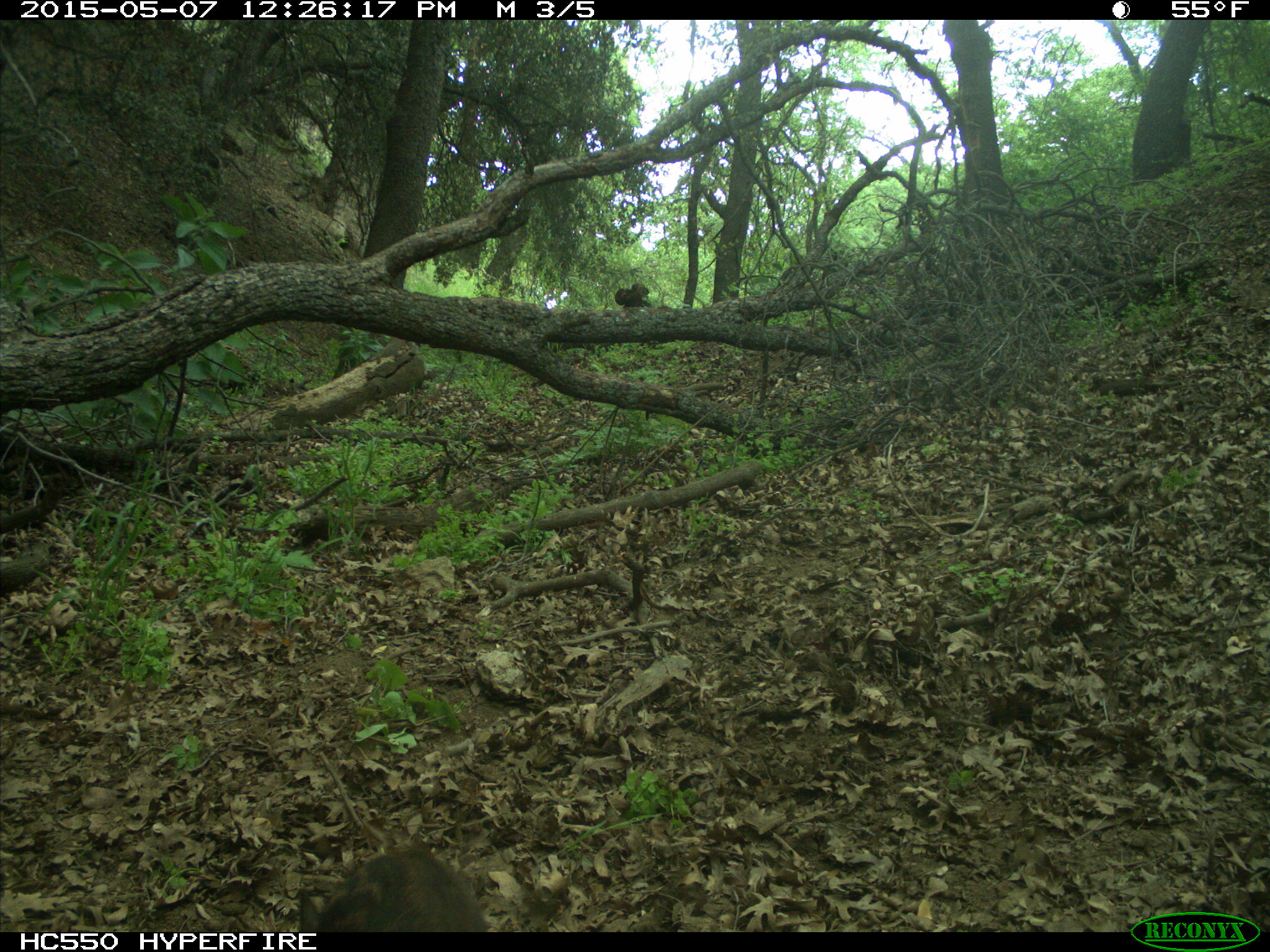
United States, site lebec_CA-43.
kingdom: Animalia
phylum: Chordata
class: Mammalia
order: Artiodactyla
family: Suidae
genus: Sus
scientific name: Sus scrofa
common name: wild boar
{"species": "Sus scrofa (wild boar)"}